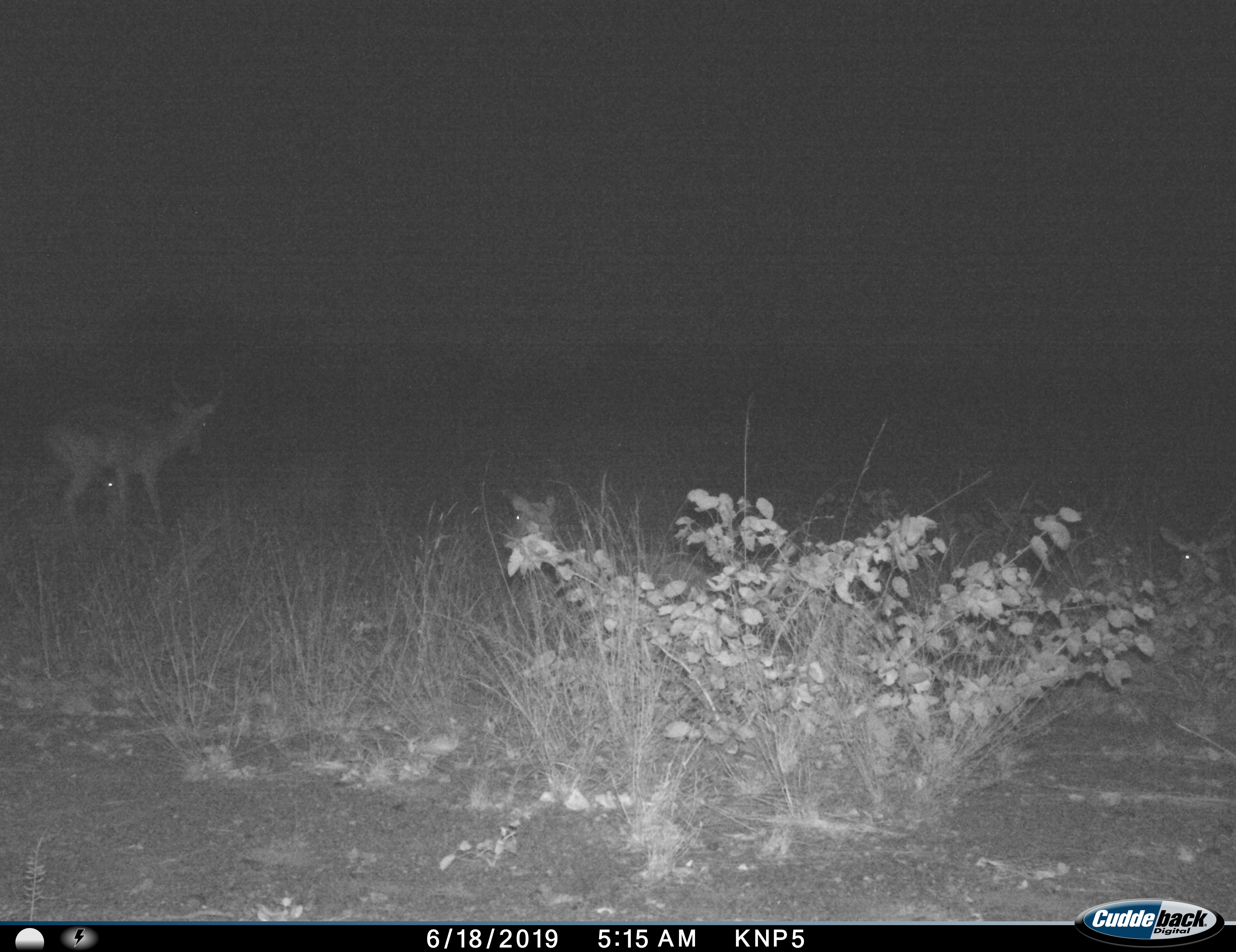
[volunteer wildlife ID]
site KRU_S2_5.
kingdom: Animalia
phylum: Chordata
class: Mammalia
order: Artiodactyla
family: Bovidae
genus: Aepyceros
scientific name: Aepyceros melampus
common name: impala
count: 1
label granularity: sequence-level